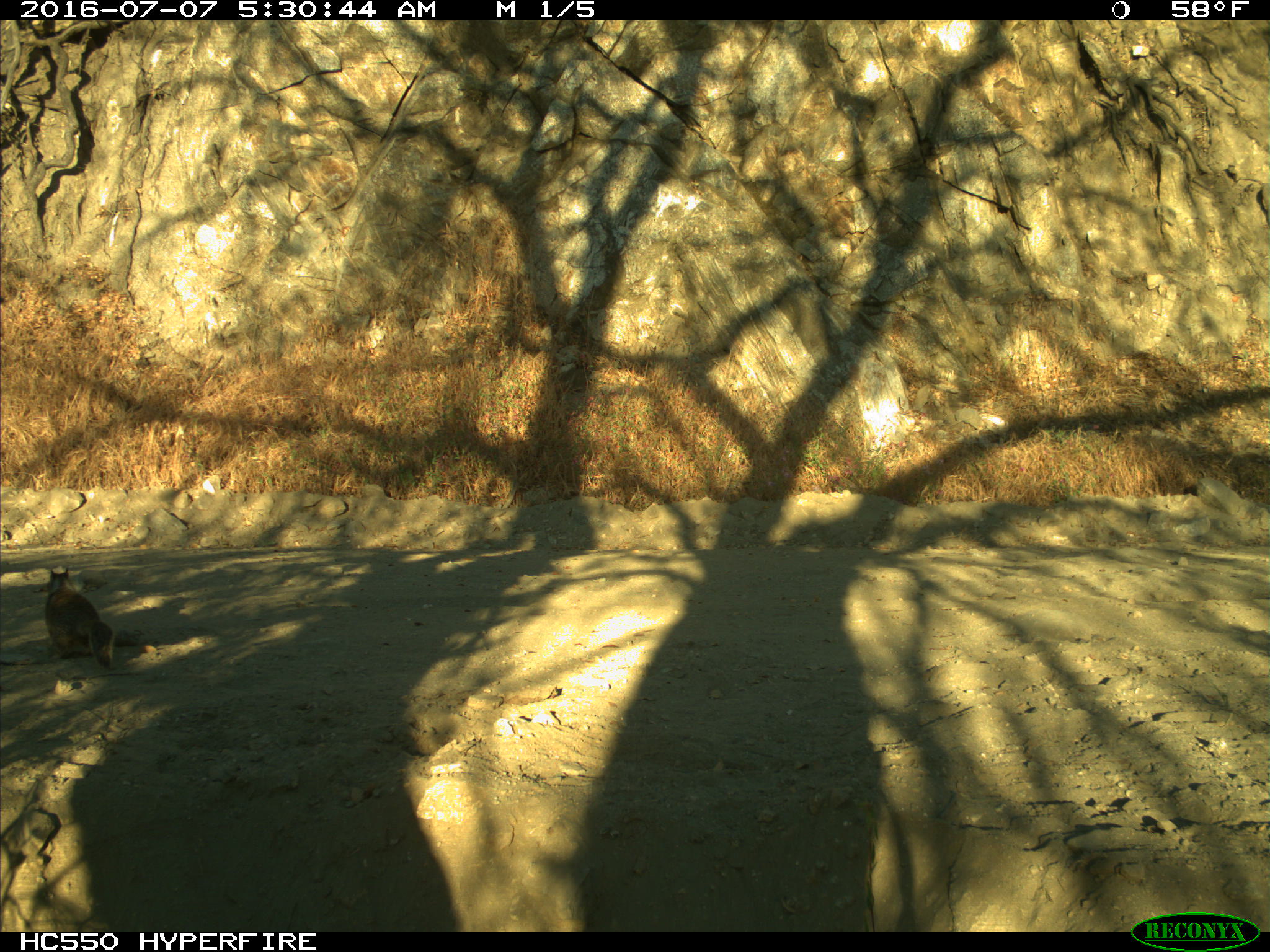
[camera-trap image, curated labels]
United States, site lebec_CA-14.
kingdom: Animalia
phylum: Chordata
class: Mammalia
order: Rodentia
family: Sciuridae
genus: Otospermophilus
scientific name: Otospermophilus beecheyi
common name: california ground squirrel